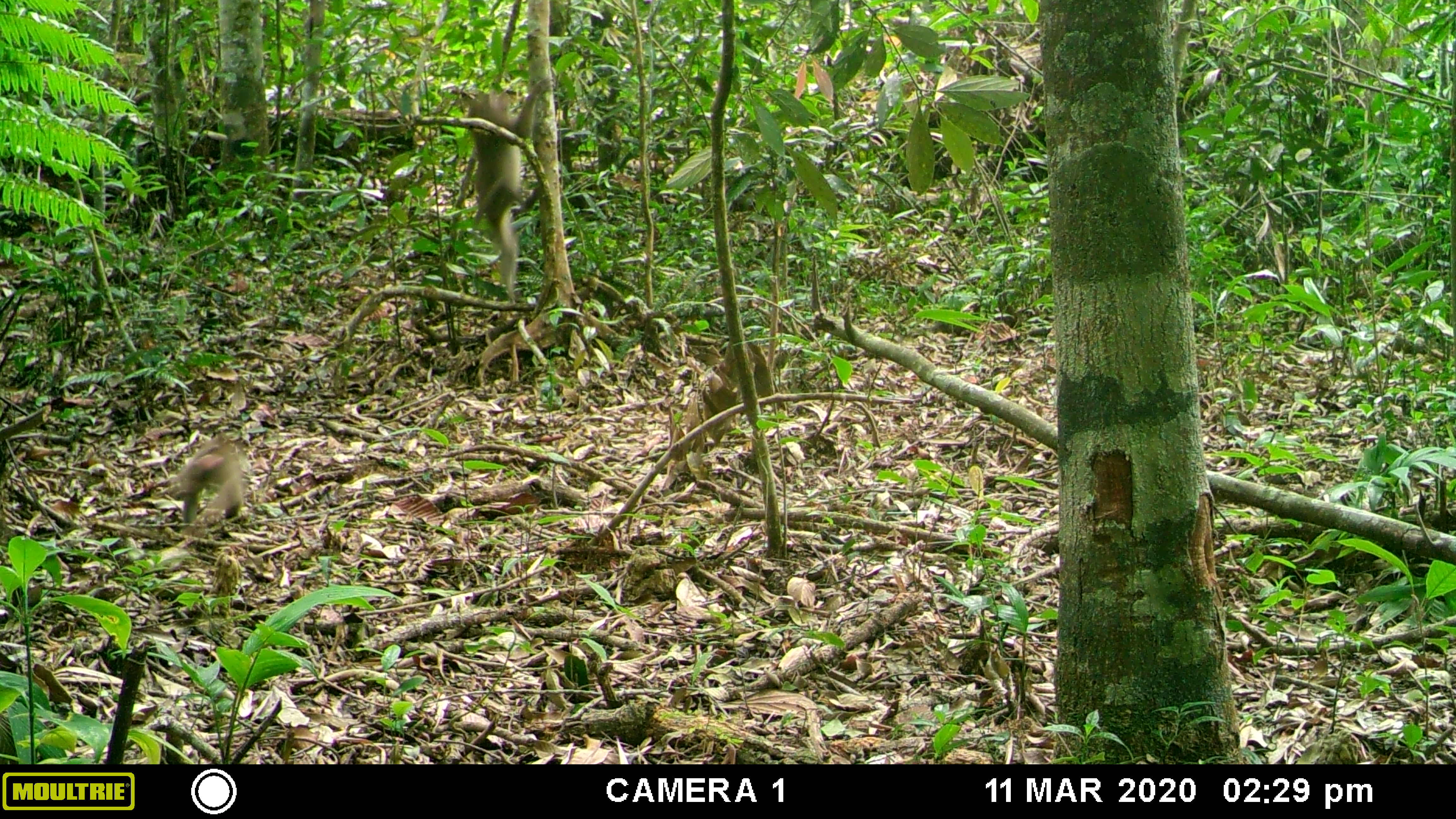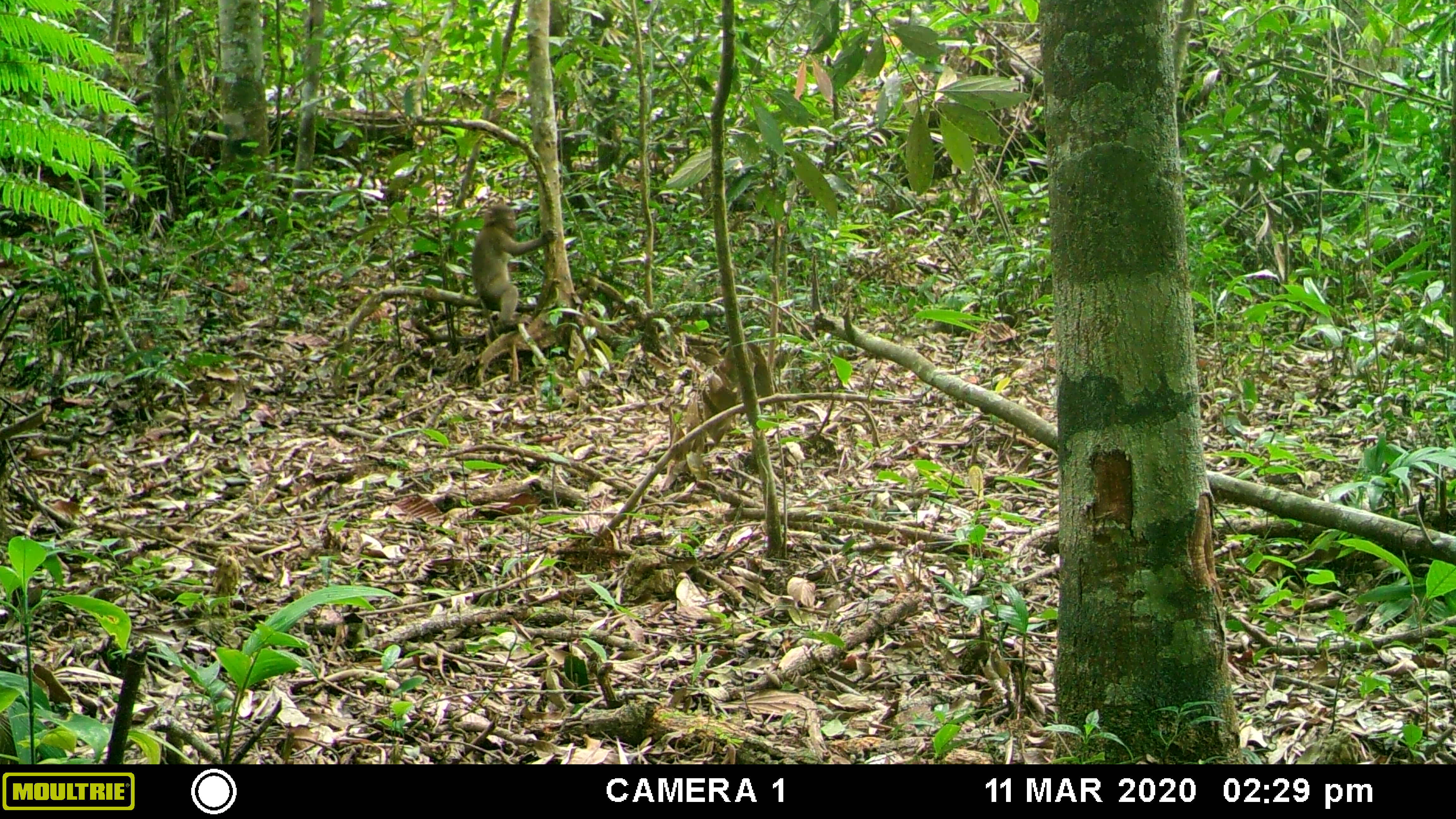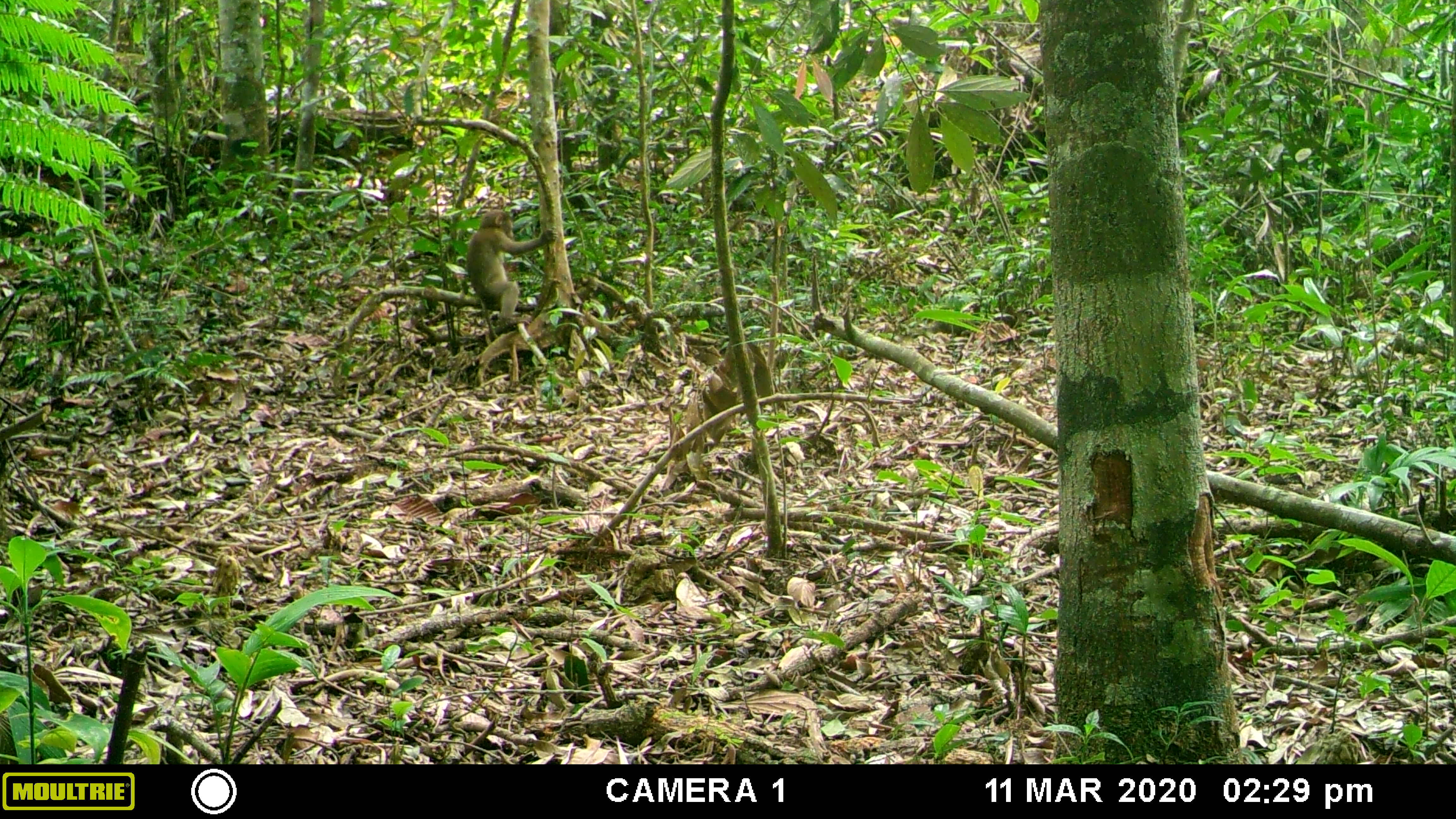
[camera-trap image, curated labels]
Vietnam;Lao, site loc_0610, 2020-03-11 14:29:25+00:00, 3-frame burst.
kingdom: Animalia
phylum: Chordata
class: Mammalia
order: Primates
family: Cercopithecidae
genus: Macaca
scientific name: Macaca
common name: macaques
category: assam or rhesus macaque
Assam or rhesus macaque (macaques) (Macaca). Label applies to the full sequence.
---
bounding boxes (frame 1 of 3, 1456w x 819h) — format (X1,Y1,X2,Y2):
assam or rhesus macaque: (467,76,556,299); (166,436,250,547)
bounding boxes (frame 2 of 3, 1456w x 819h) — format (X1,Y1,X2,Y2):
assam or rhesus macaque: (471,204,558,325)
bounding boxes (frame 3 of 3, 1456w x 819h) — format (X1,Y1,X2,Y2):
assam or rhesus macaque: (466,209,558,325)